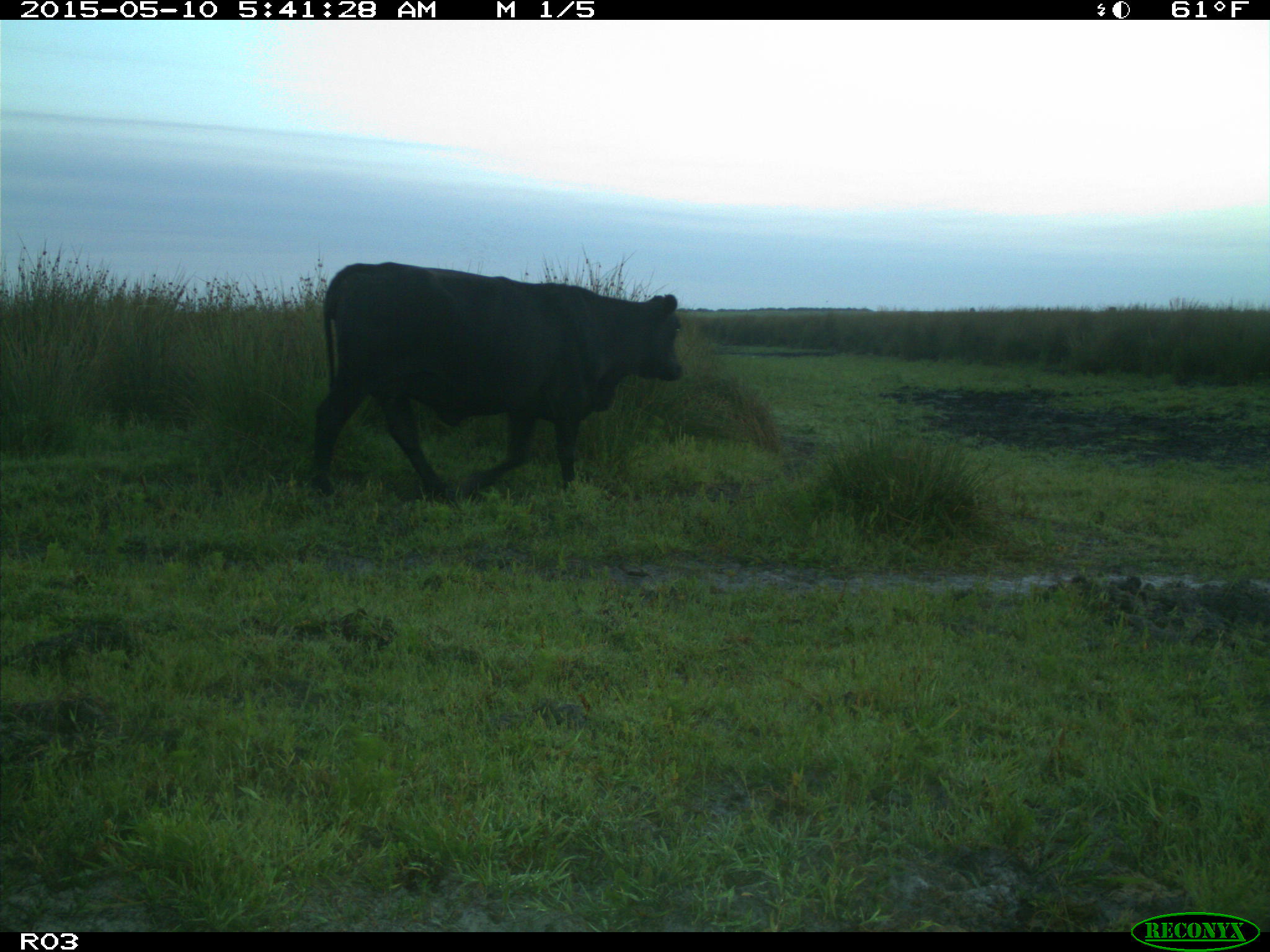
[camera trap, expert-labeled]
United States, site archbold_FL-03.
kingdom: Animalia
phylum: Chordata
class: Mammalia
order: Artiodactyla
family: Bovidae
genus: Bos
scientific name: Bos taurus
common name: domestic cow